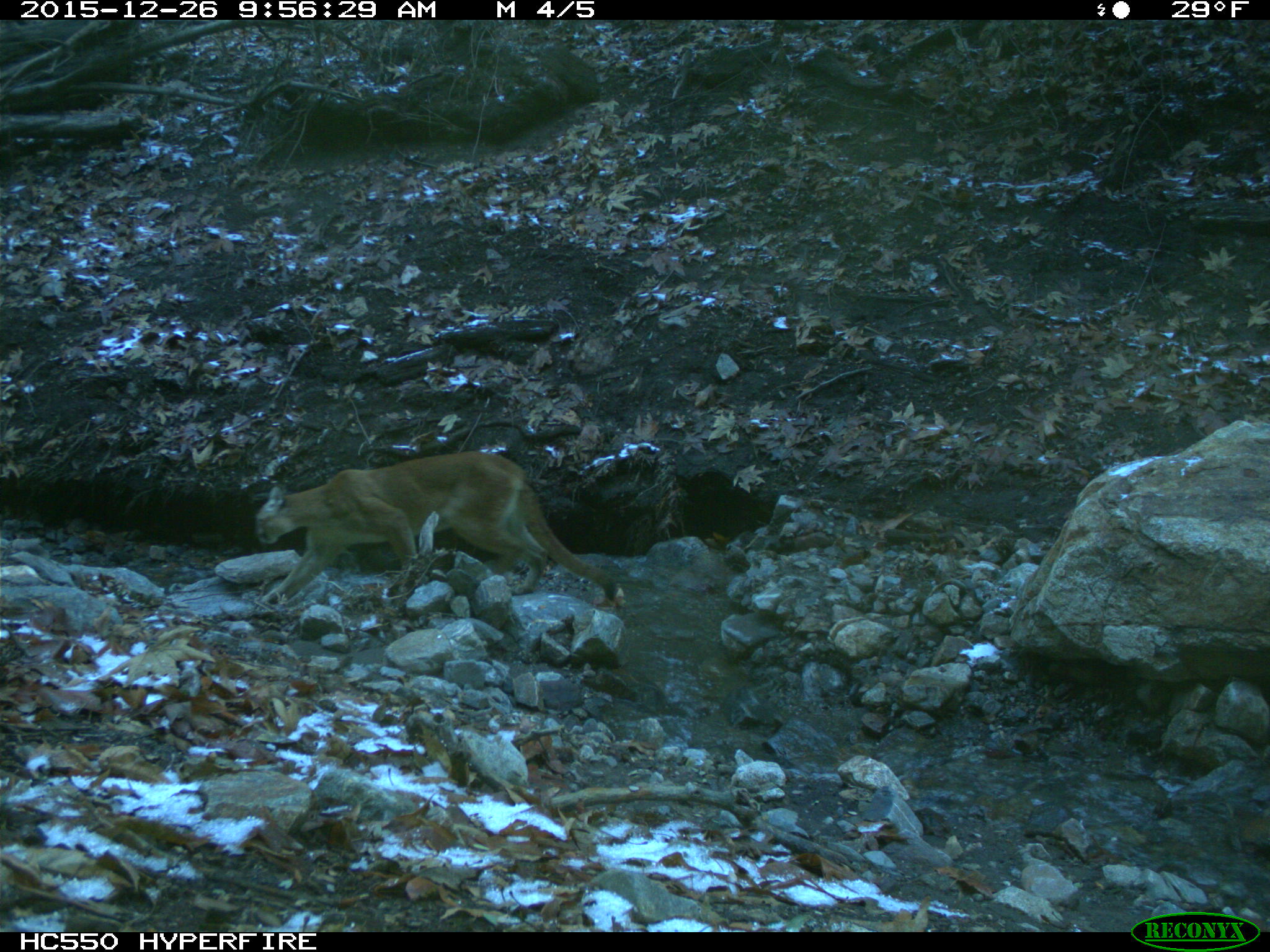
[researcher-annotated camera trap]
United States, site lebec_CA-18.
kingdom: Animalia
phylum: Chordata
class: Mammalia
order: Carnivora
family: Felidae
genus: Puma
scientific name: Puma concolor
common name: mountain lion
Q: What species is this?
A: Puma concolor (mountain lion).